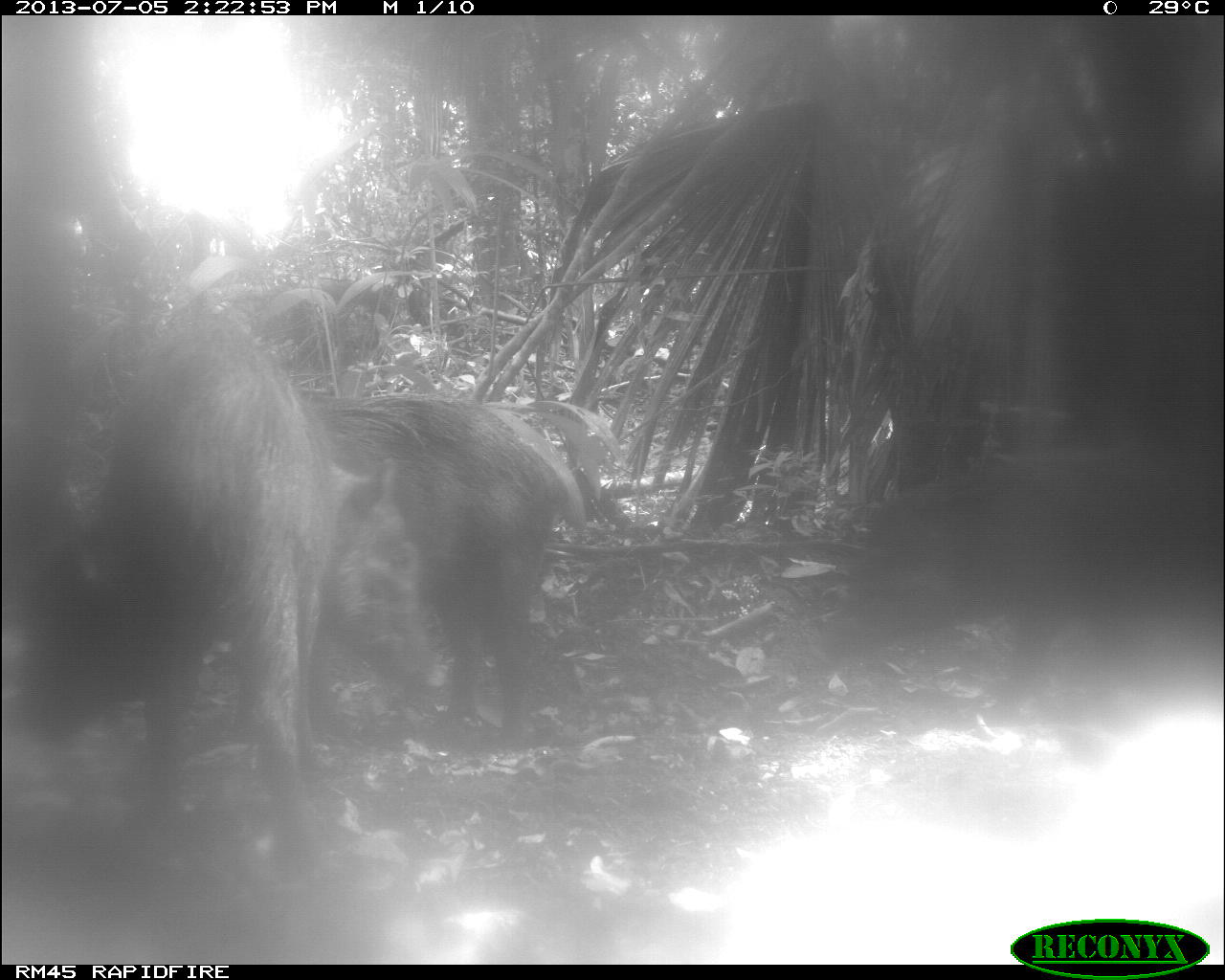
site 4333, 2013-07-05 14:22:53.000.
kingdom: Animalia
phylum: Chordata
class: Mammalia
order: Artiodactyla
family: Tayassuidae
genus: Tayassu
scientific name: Tayassu pecari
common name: white-lipped peccary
Tayassu pecari (white-lipped peccary), count 3.